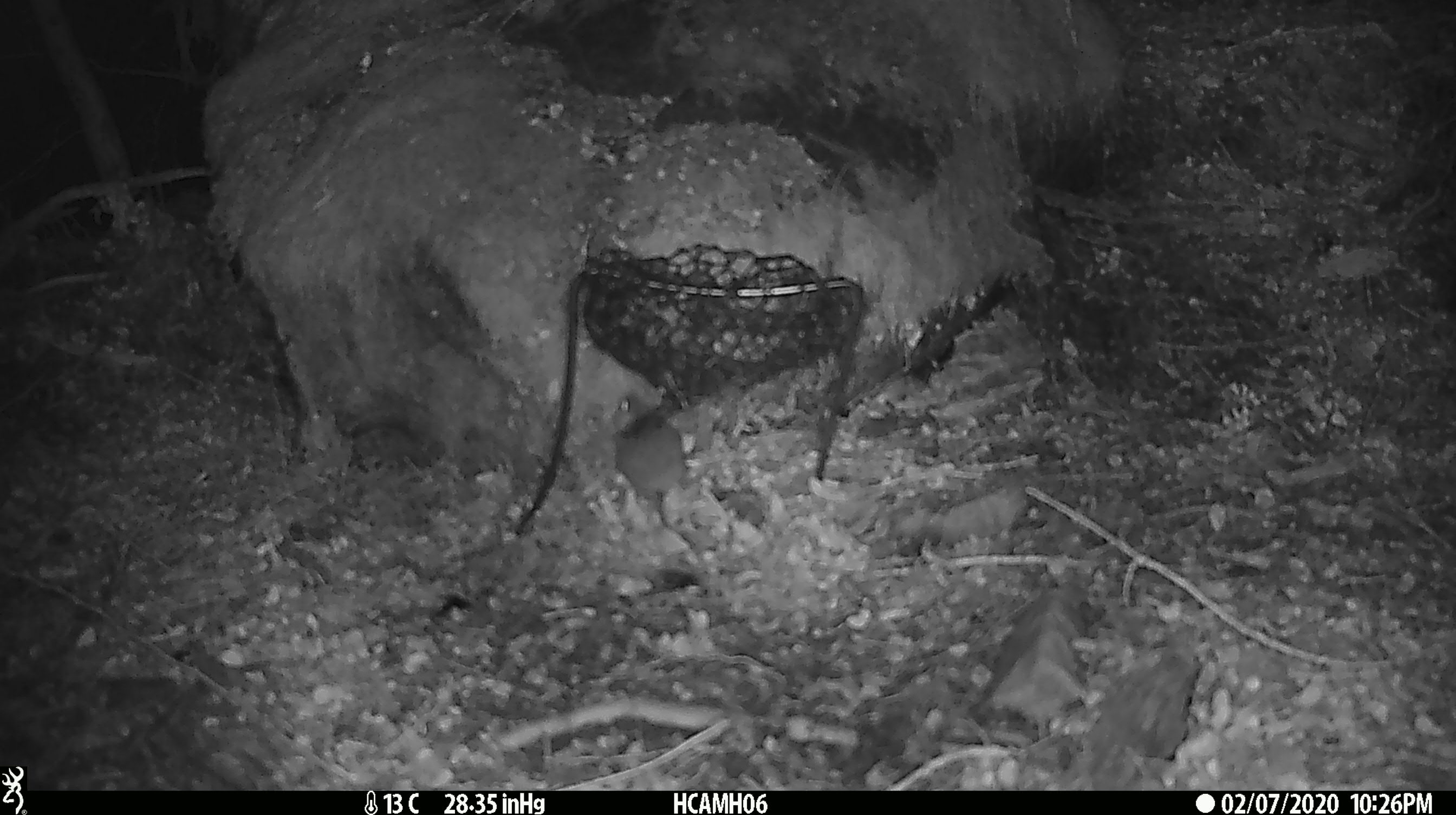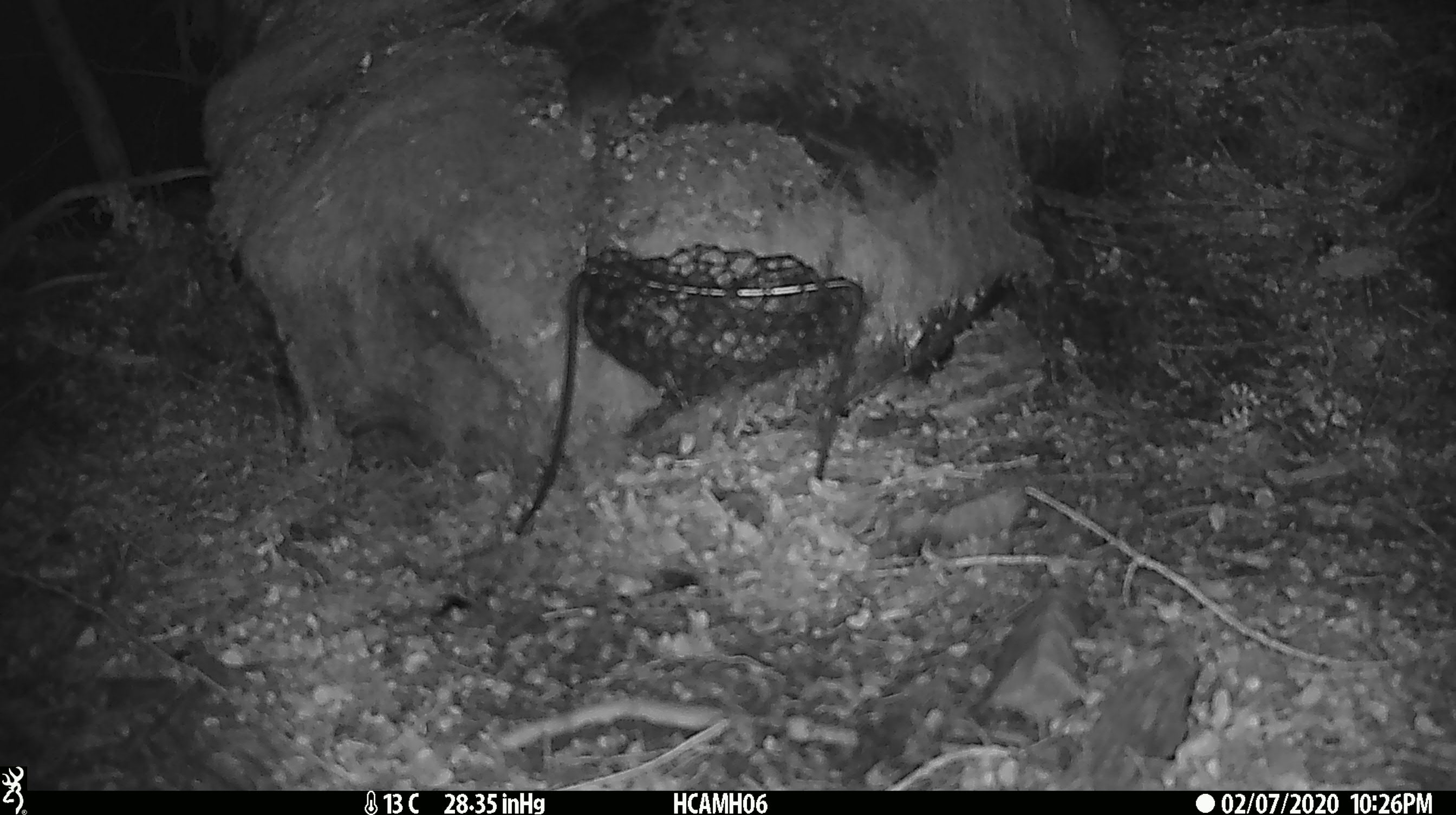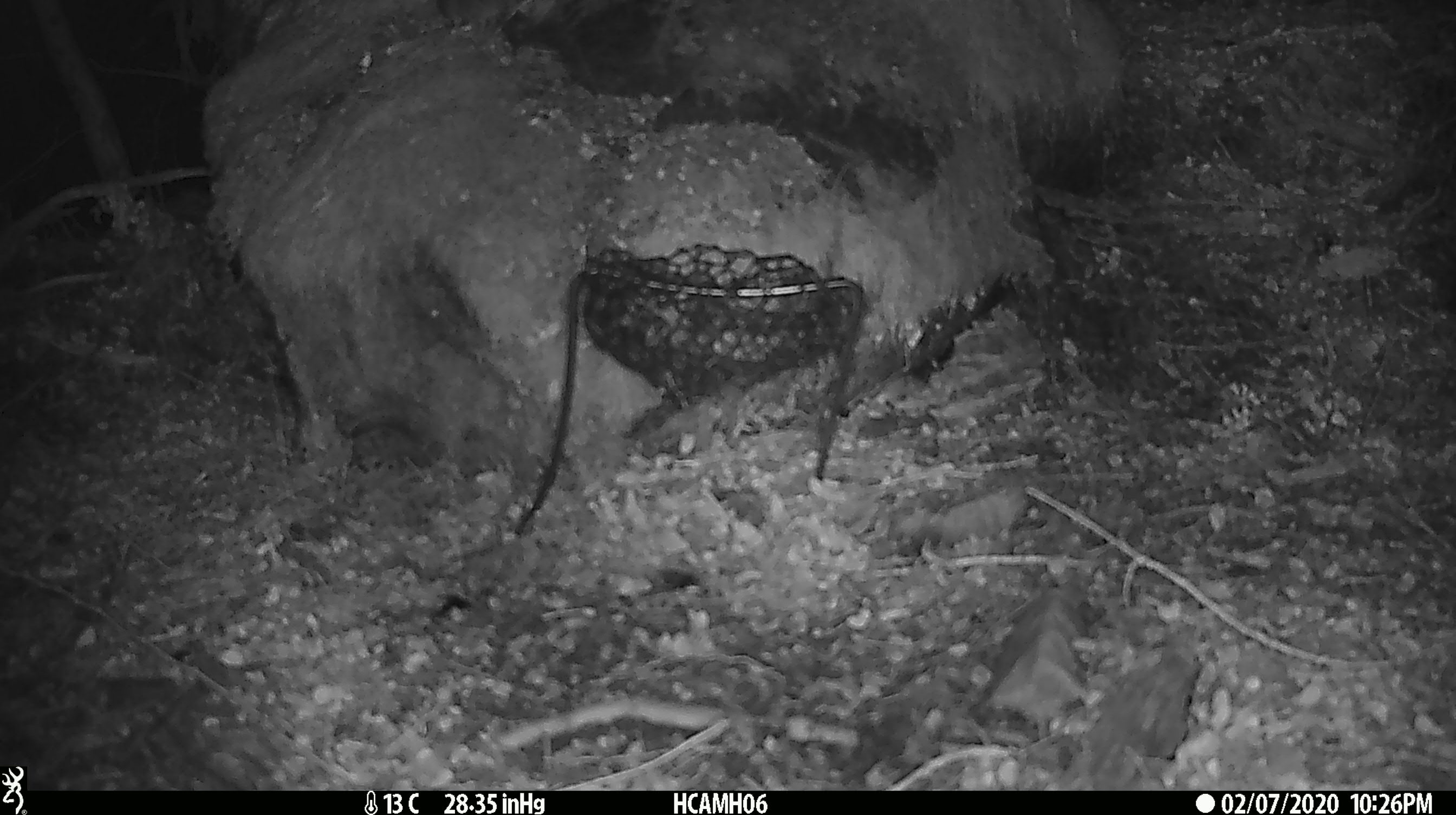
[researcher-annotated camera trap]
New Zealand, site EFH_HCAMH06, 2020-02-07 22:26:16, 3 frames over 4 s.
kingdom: Animalia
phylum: Chordata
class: Mammalia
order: Rodentia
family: Muridae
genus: Mus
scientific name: Mus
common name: mouse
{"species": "mouse (Mus)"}